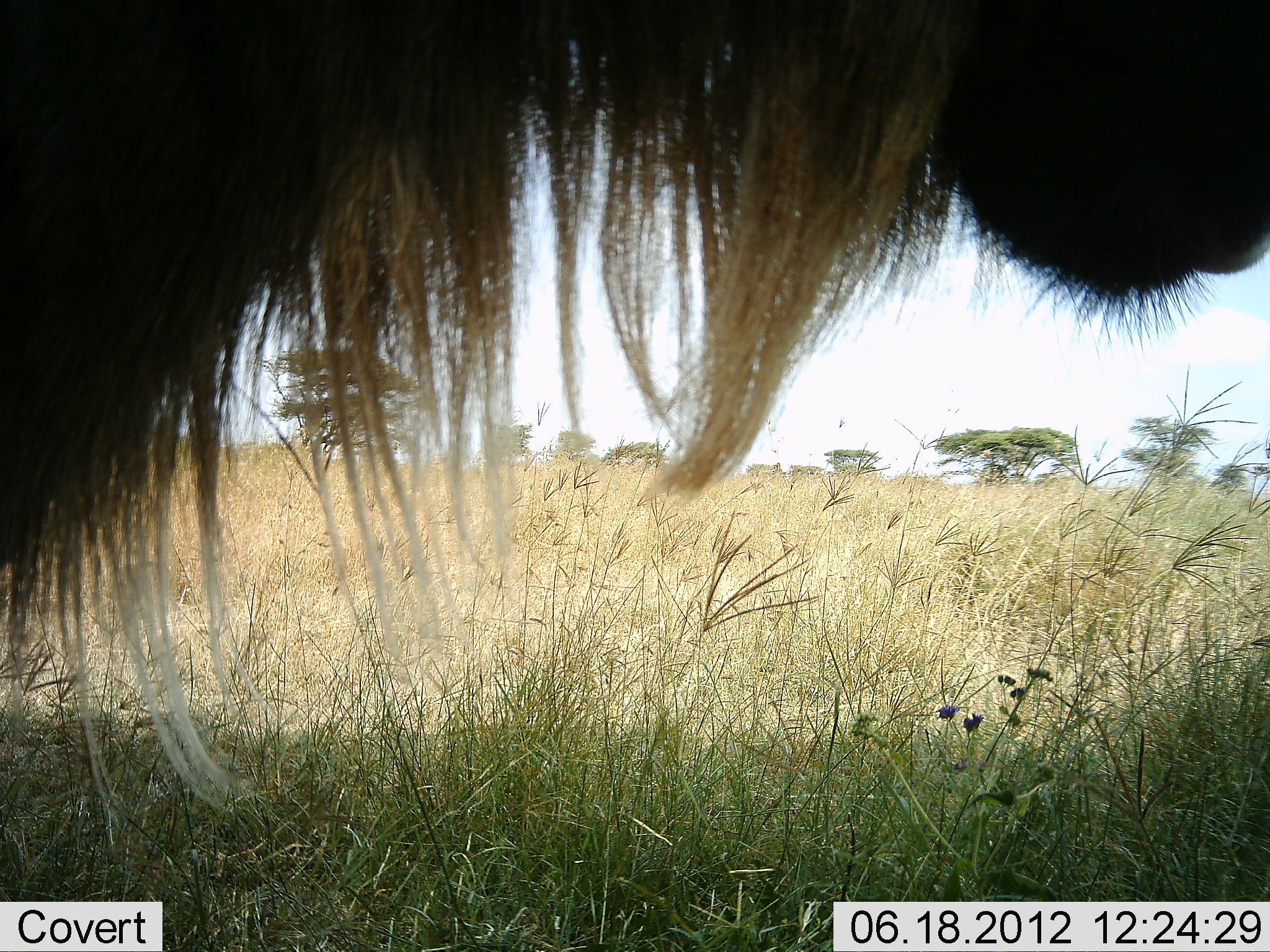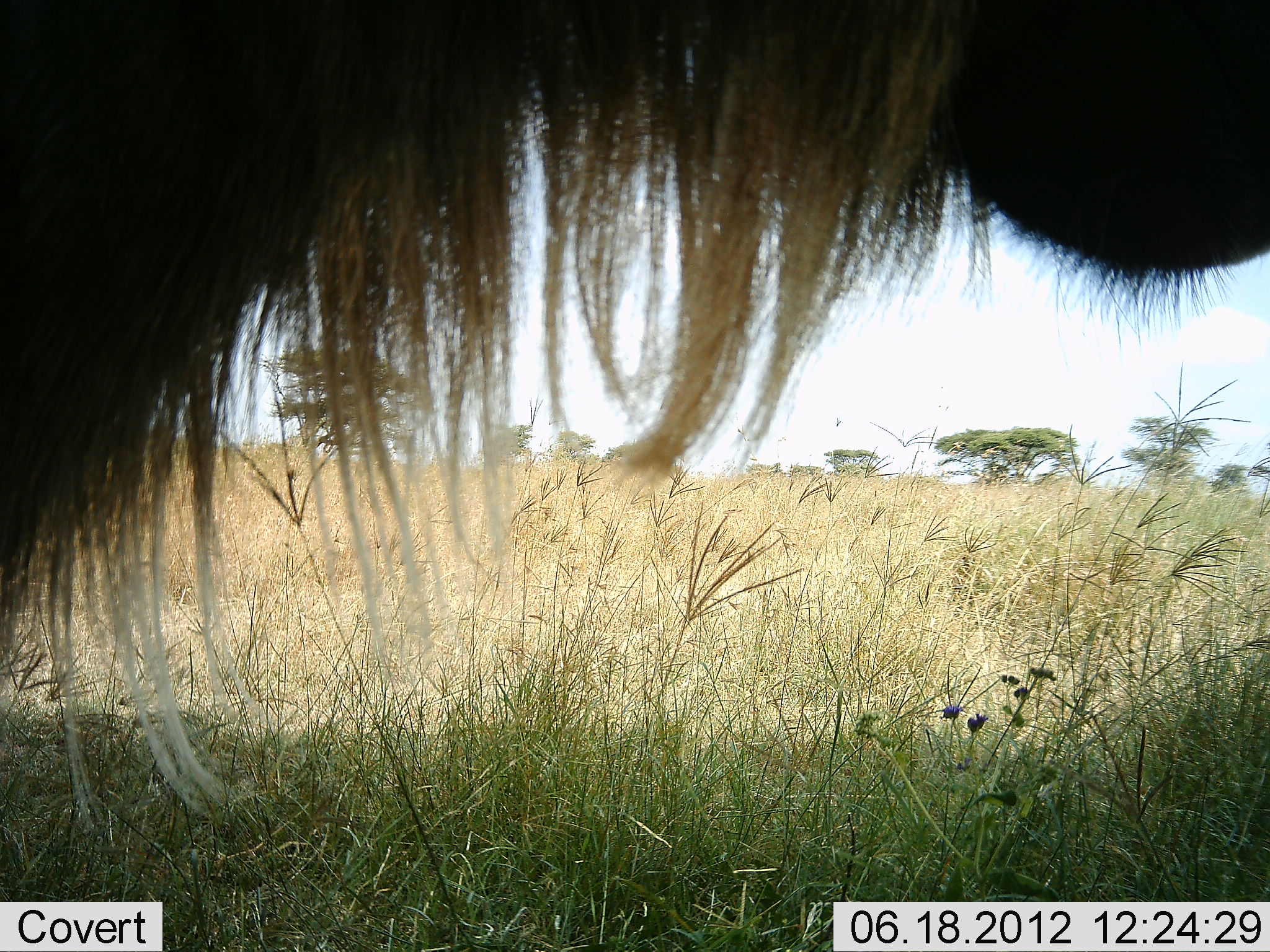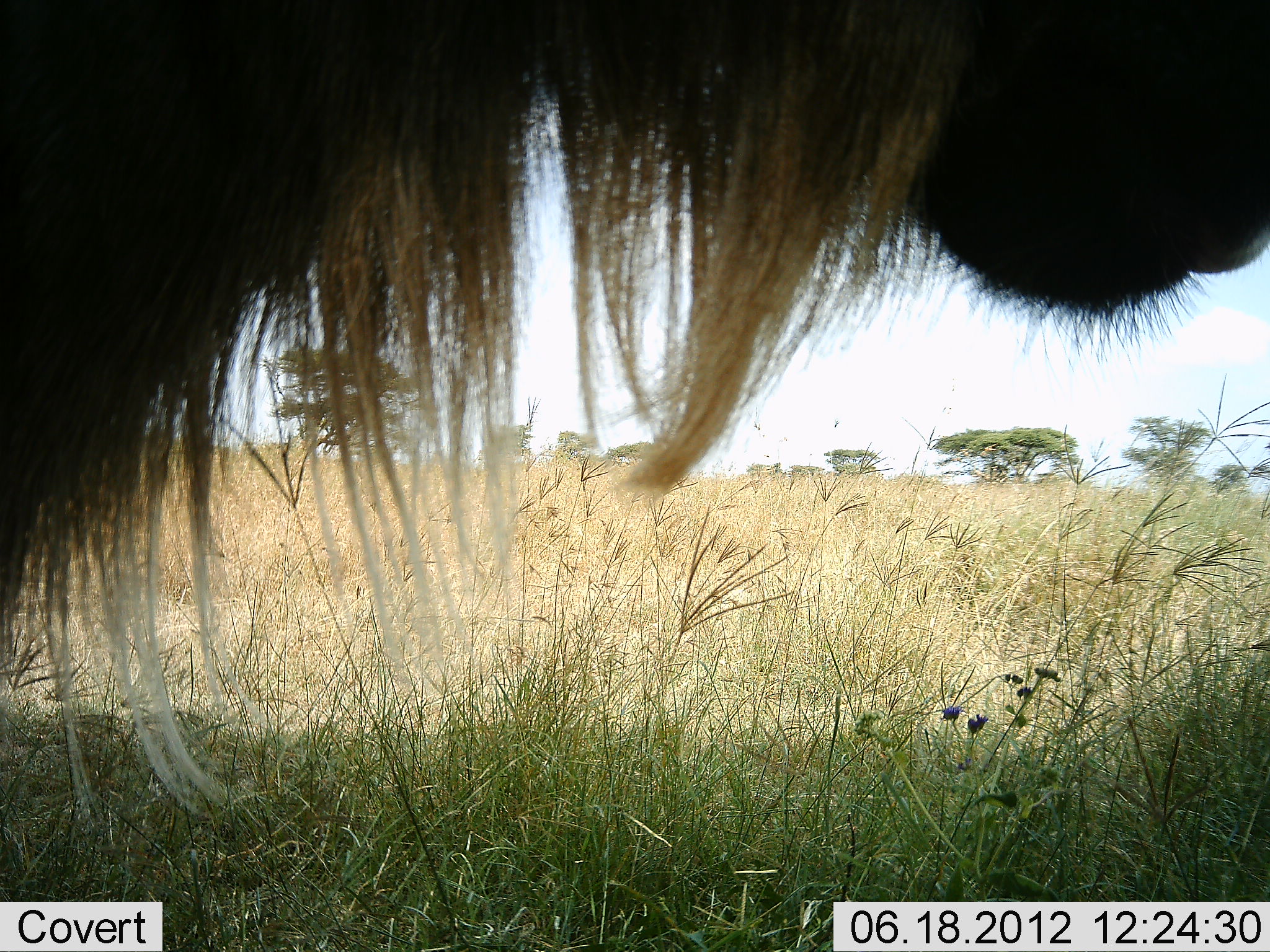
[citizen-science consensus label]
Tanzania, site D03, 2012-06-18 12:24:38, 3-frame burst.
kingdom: Animalia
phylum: Chordata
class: Mammalia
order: Artiodactyla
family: Bovidae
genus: Connochaetes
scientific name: Connochaetes taurinus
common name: blue wildebeest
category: wildebeest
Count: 1.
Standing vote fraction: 100%.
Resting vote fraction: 0%.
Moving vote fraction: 0%.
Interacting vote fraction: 0%.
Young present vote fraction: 0%.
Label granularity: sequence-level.